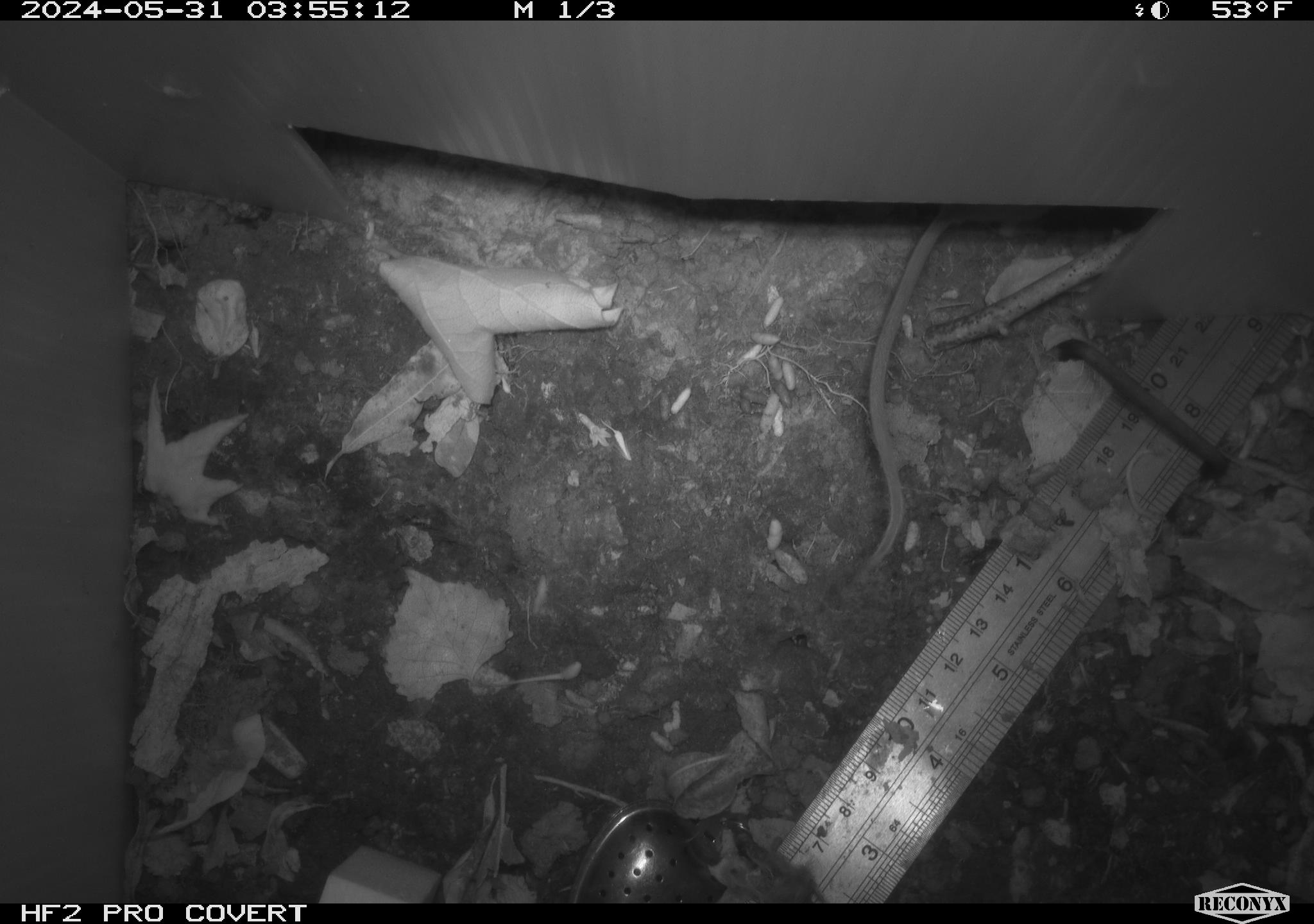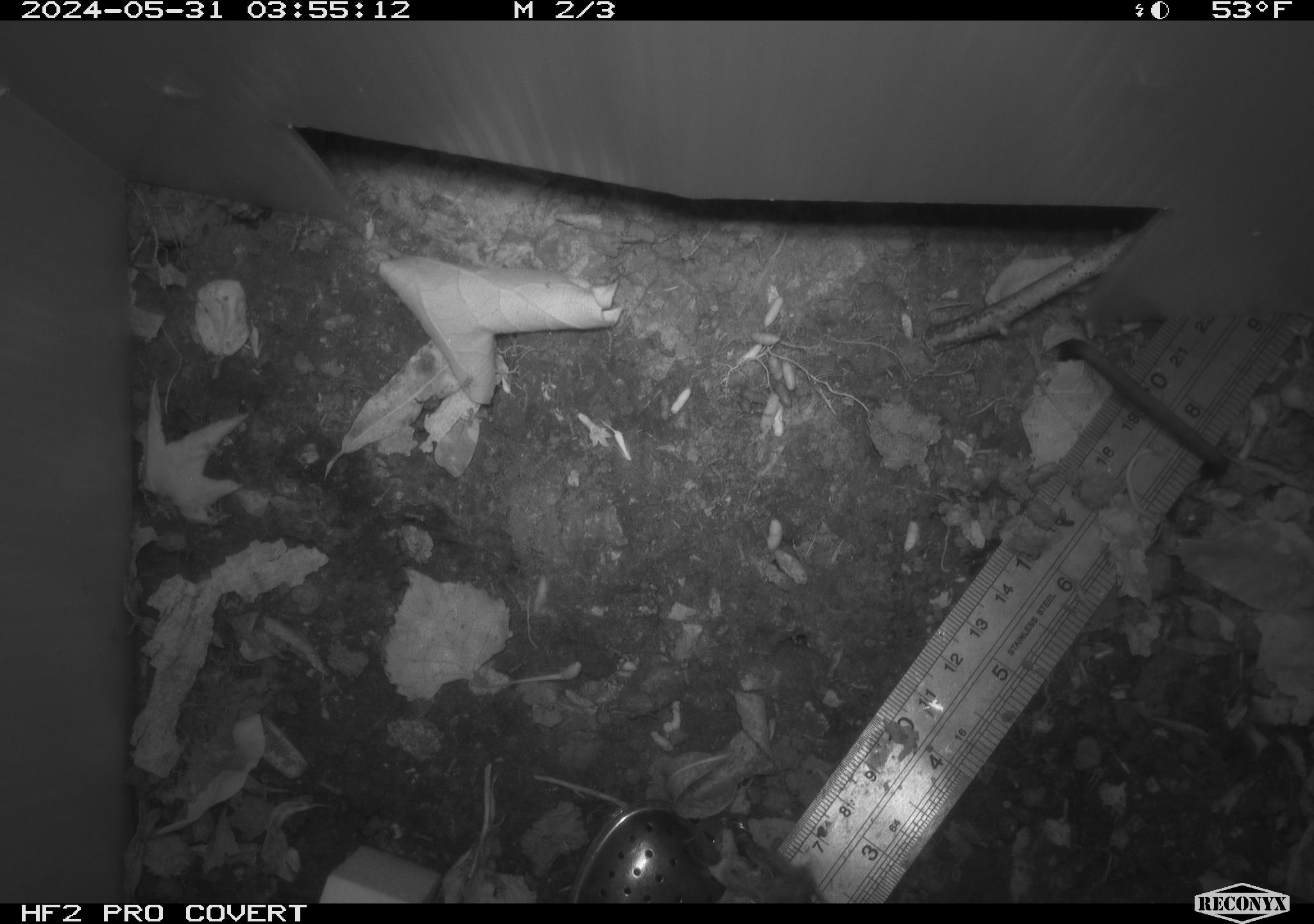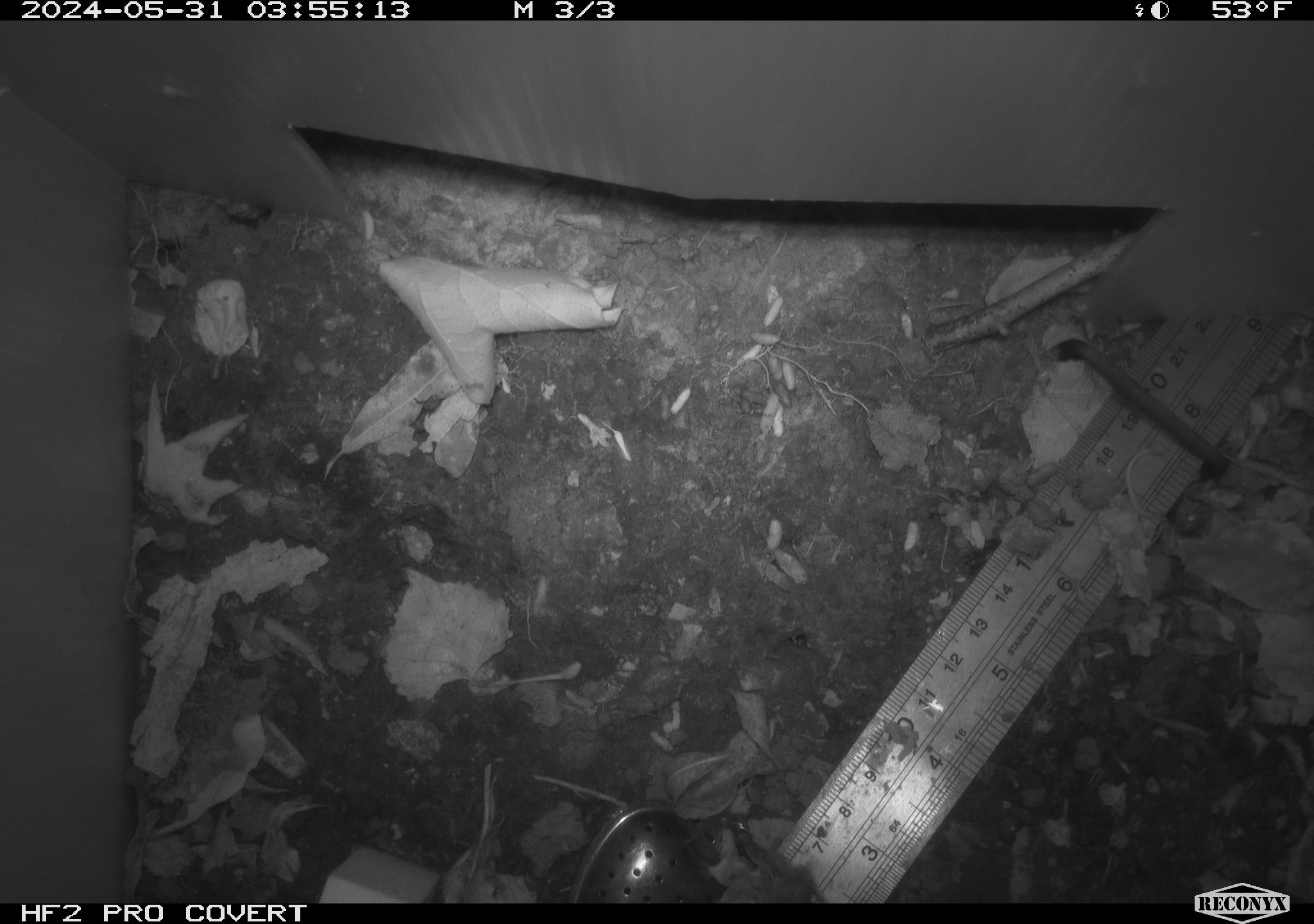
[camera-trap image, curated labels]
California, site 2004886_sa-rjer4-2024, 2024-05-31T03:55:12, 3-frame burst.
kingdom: Animalia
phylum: Chordata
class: Mammalia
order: Rodentia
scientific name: Rodentia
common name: mouse species